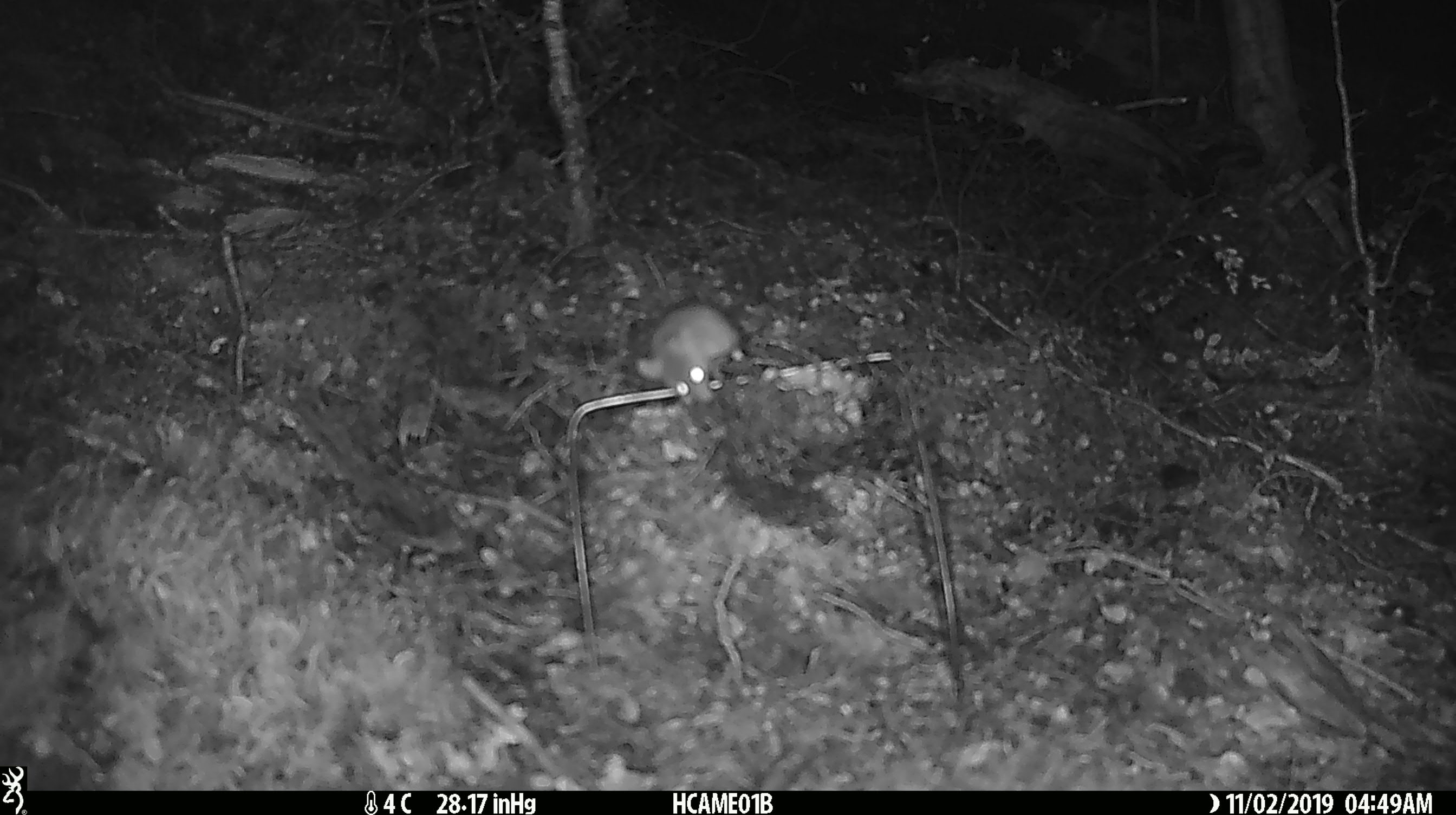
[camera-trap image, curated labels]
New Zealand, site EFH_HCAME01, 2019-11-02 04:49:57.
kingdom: Animalia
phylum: Chordata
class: Mammalia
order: Rodentia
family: Muridae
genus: Mus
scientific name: Mus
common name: mouse